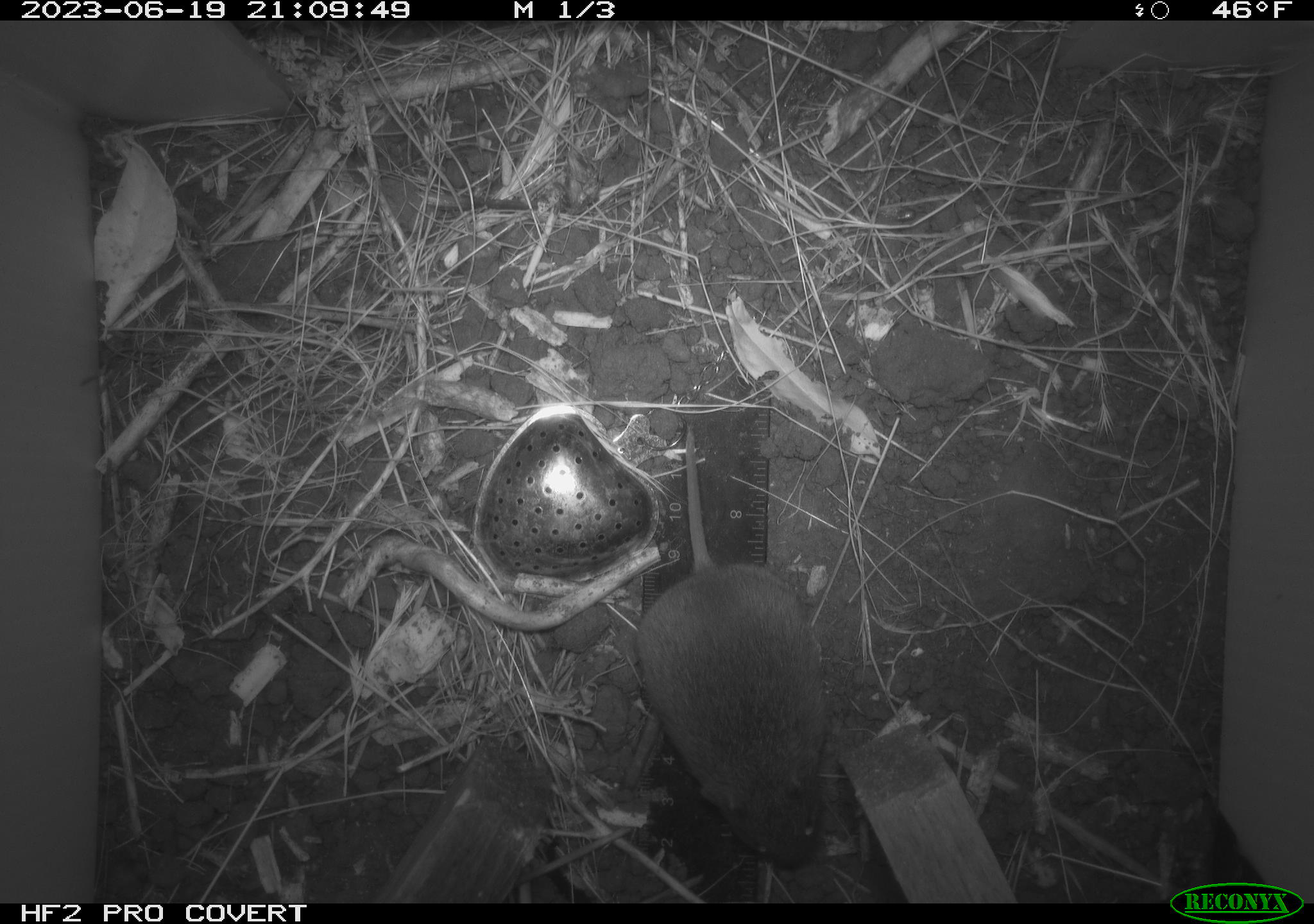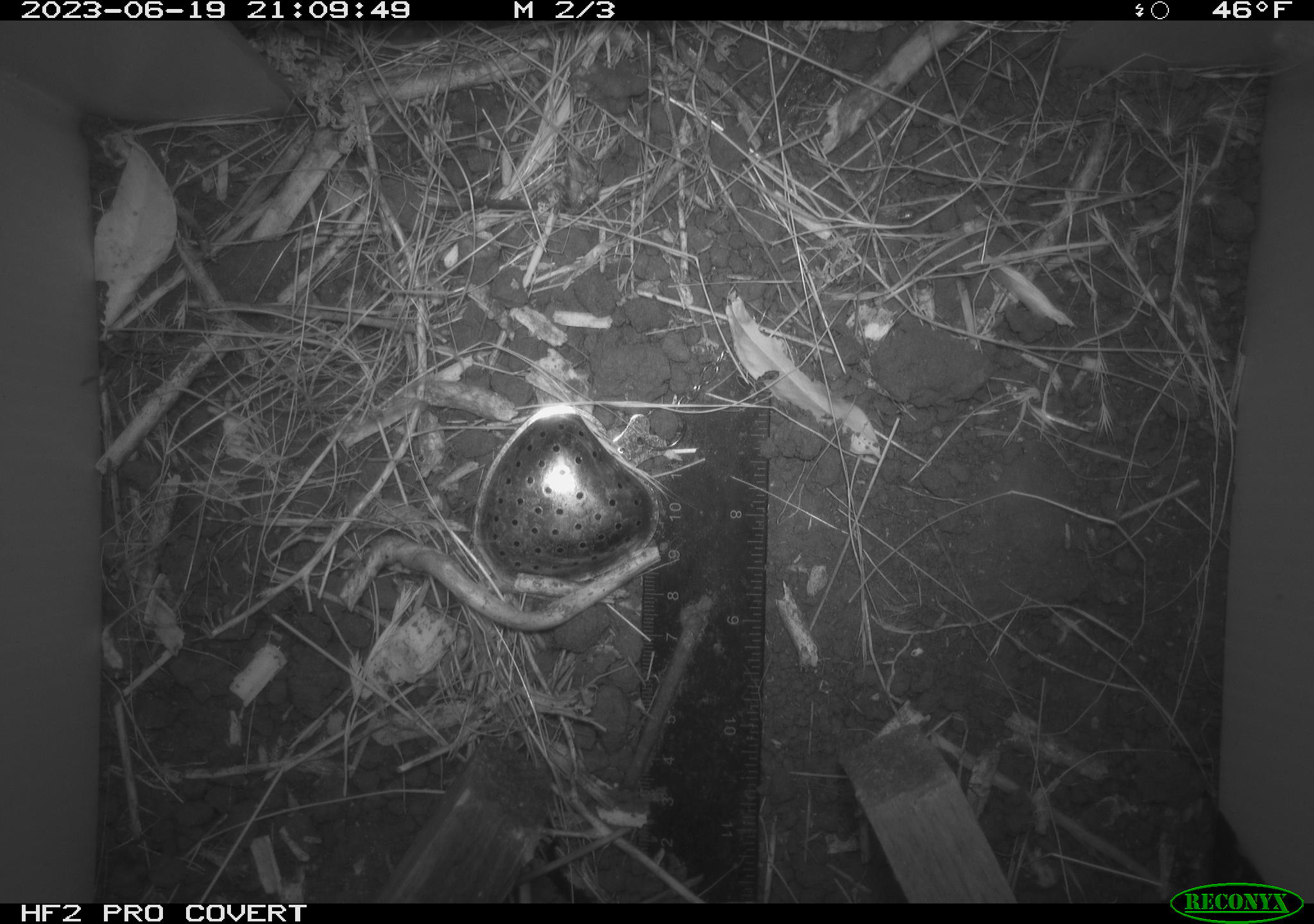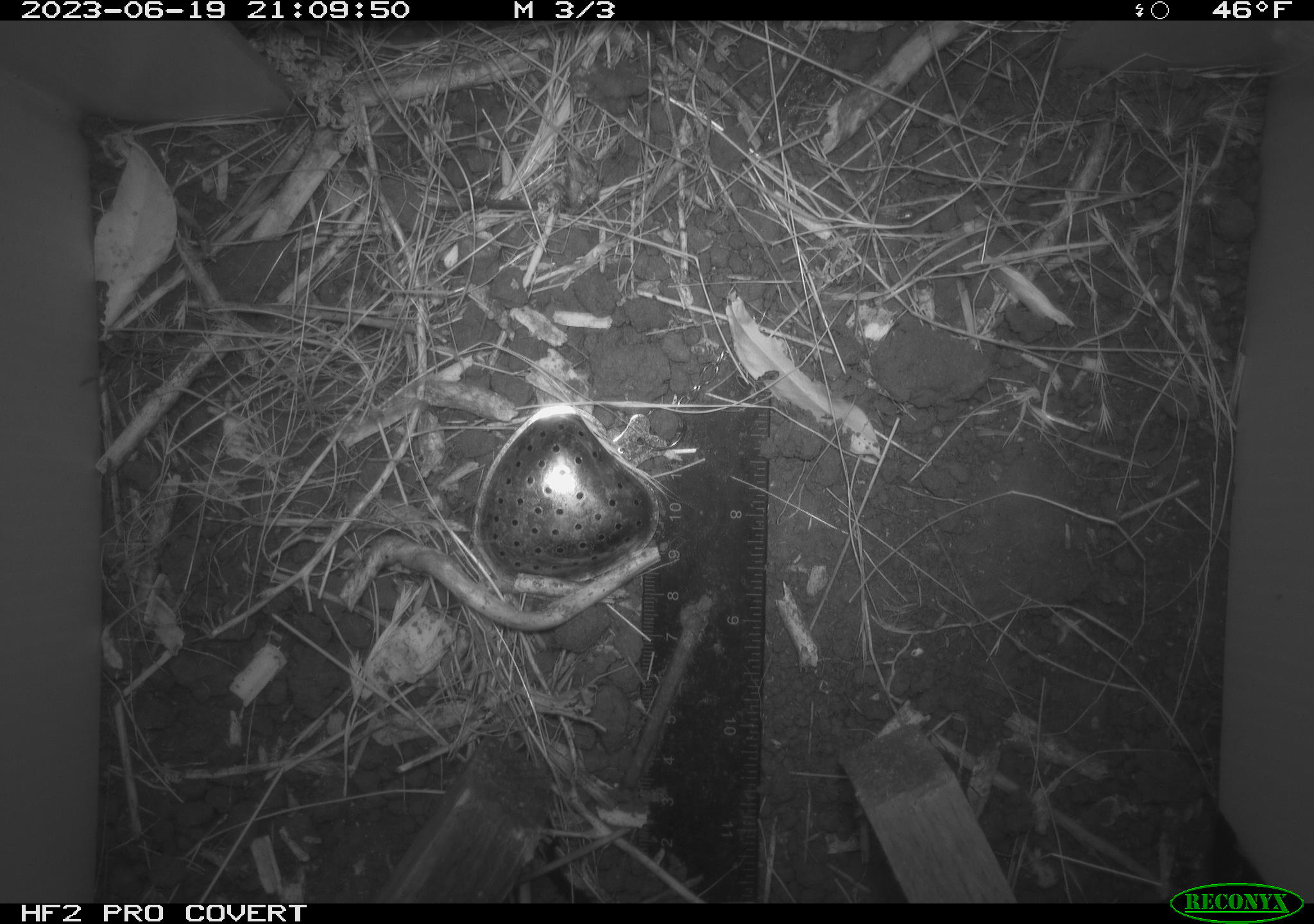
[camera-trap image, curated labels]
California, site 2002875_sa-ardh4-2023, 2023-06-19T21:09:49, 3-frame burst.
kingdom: Animalia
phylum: Chordata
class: Mammalia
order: Rodentia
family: Cricetidae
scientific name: Arvicolinae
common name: voles, lemmings, and muskrats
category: arvicolinae subfamily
Arvicolinae subfamily (voles, lemmings, and muskrats) (Arvicolinae).